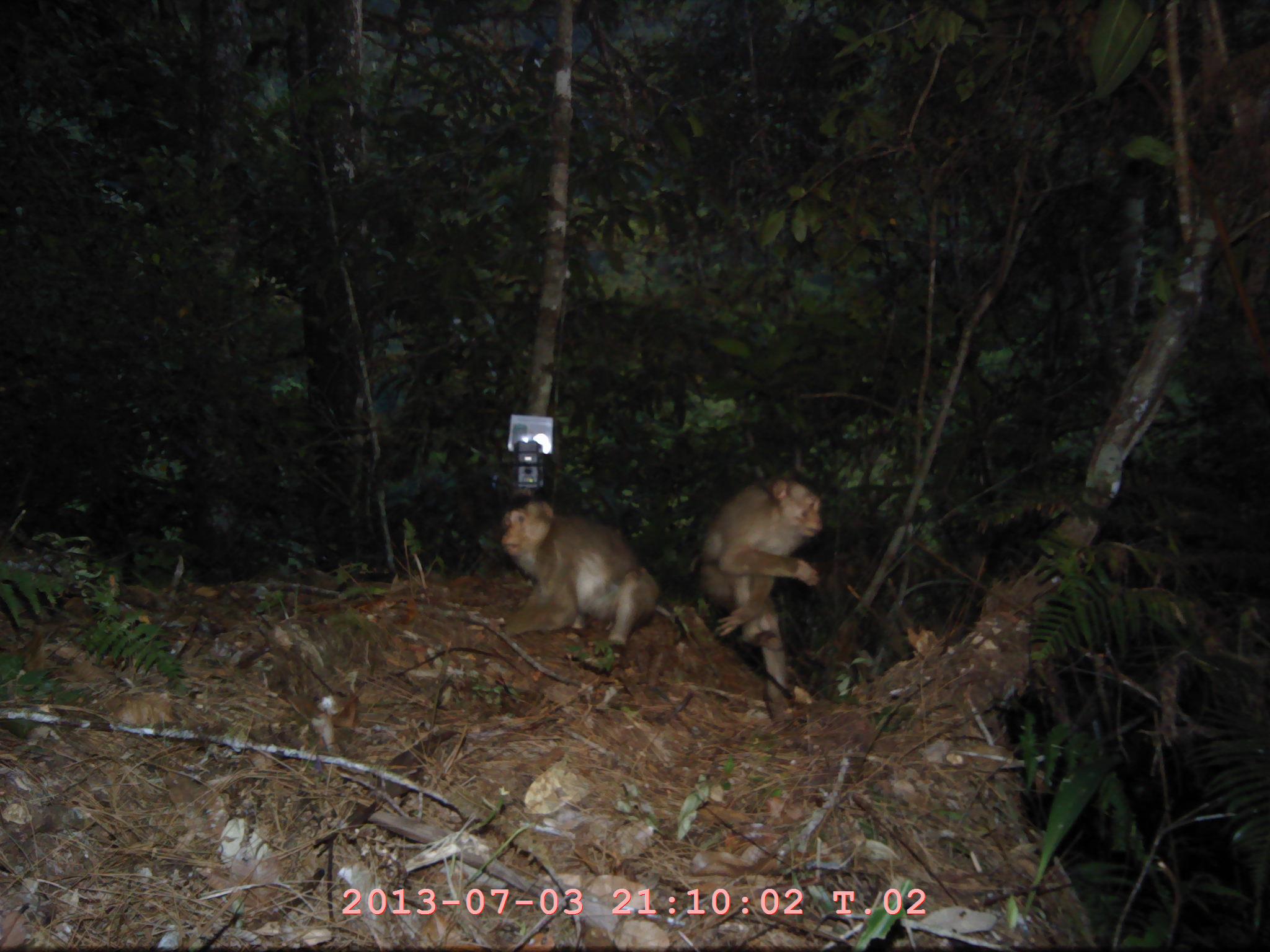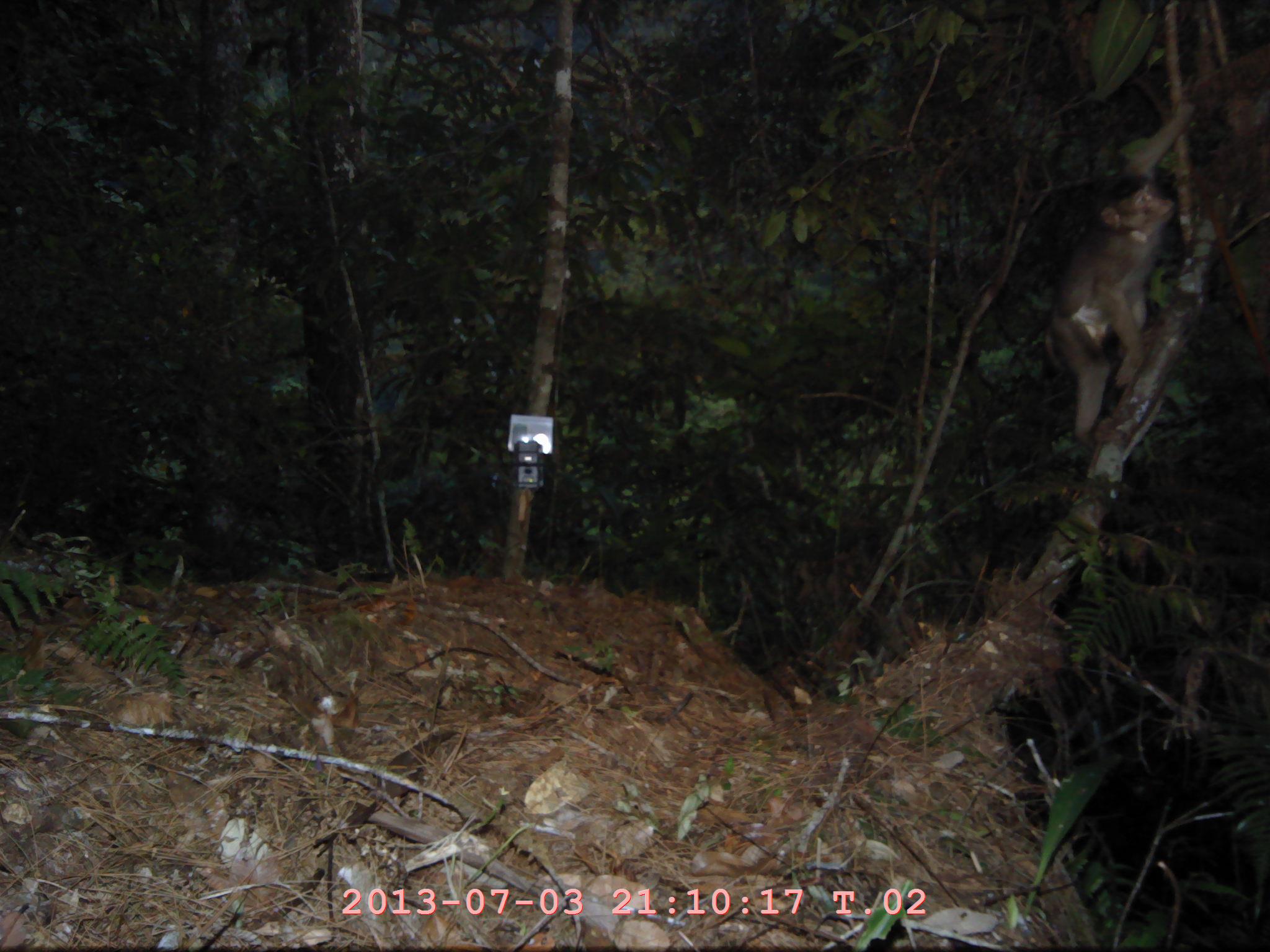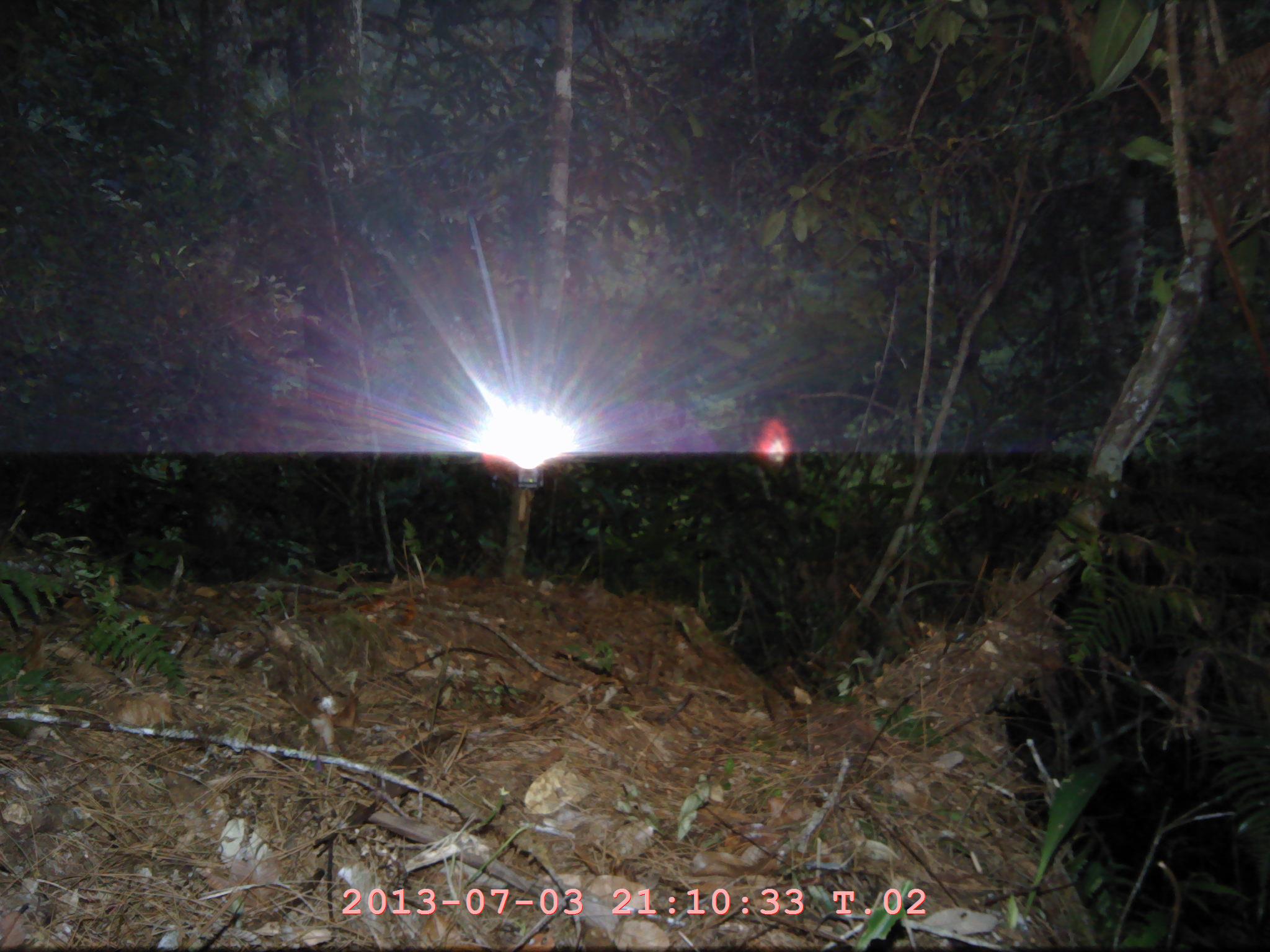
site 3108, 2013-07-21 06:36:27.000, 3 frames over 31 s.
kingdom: Animalia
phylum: Chordata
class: Mammalia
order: Primates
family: Cercopithecidae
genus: Macaca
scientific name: Macaca nemestrina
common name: southern pig-tailed macaque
Macaca nemestrina (southern pig-tailed macaque), count 2.